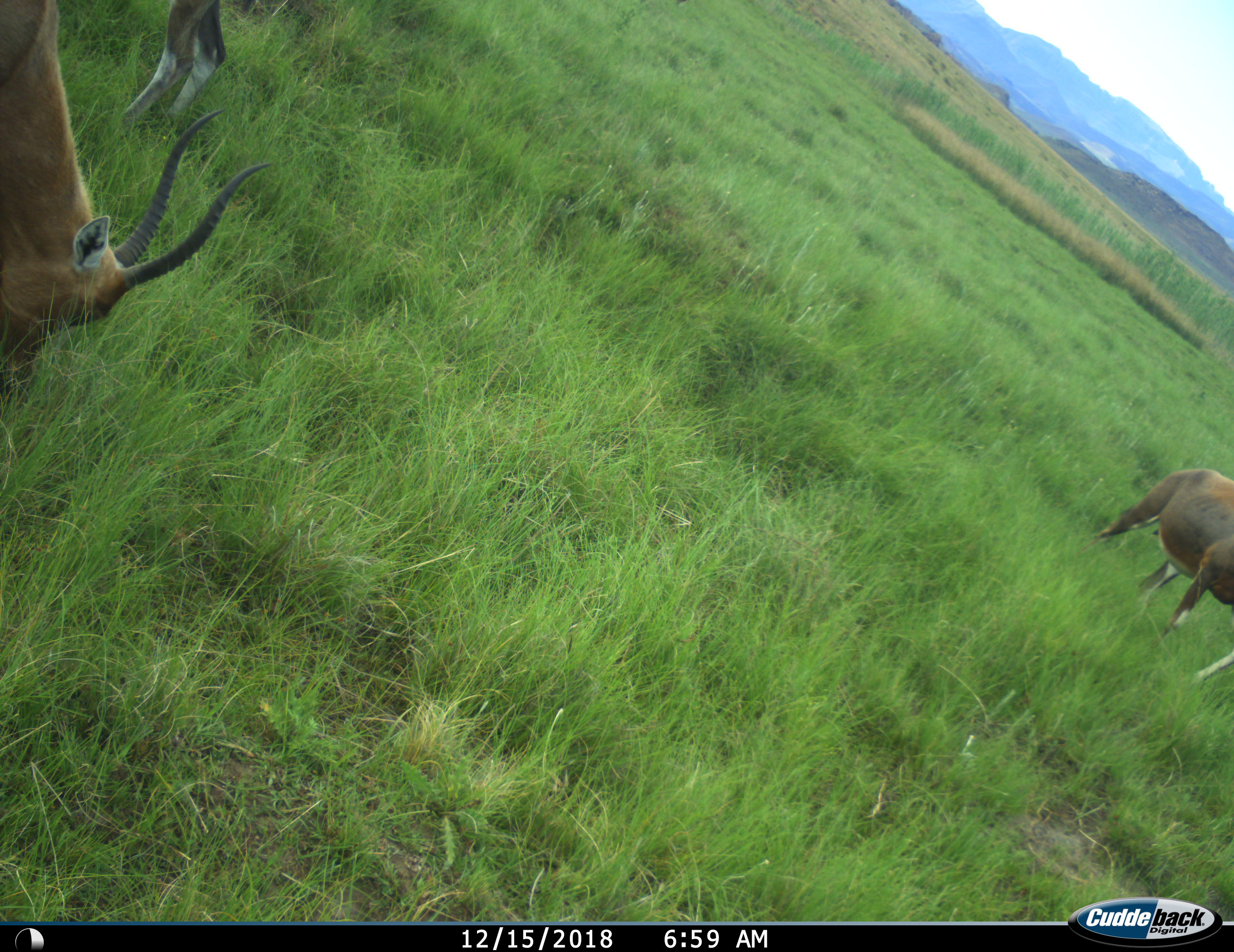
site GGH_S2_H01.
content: unidentified animal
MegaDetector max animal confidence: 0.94